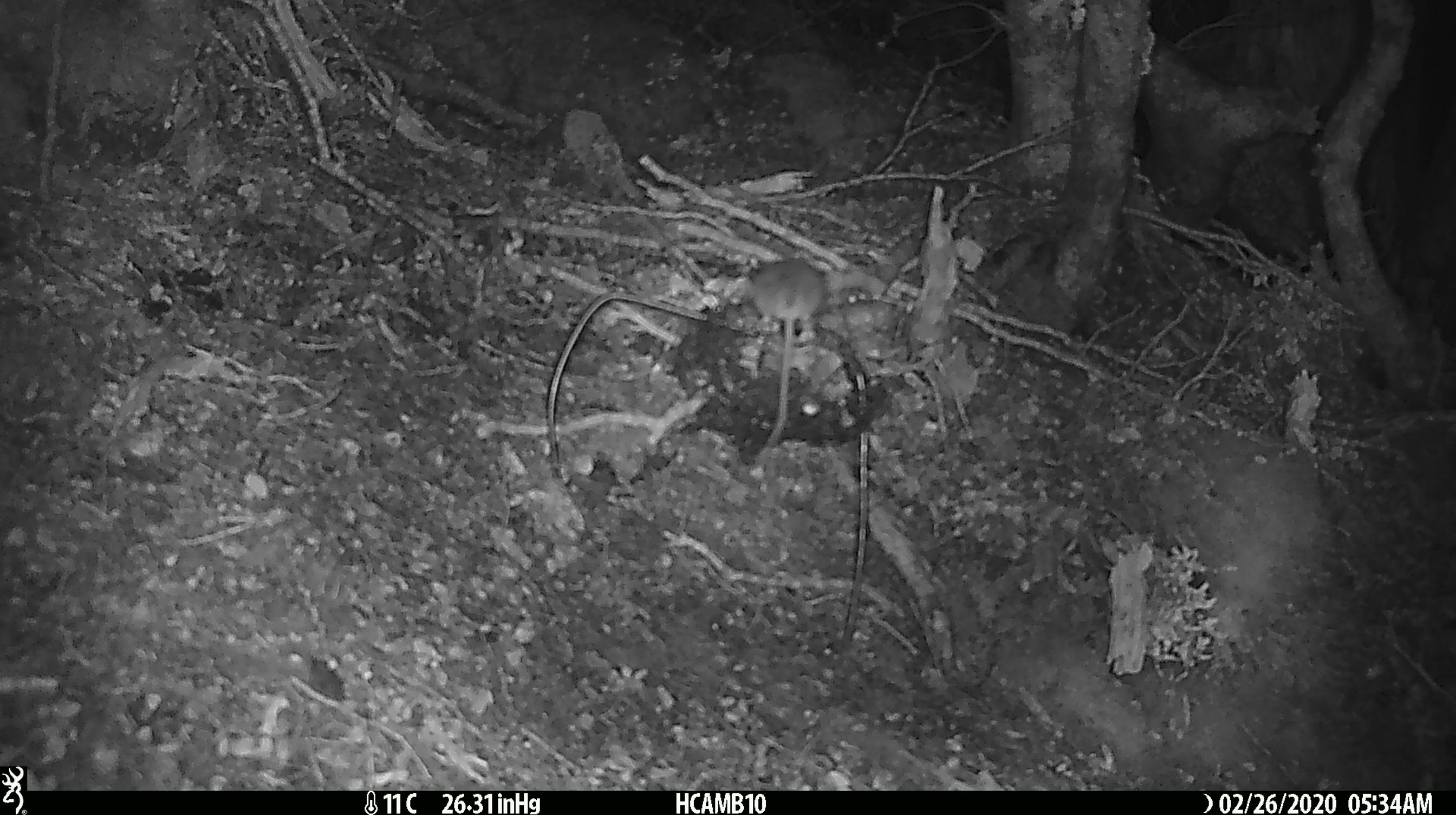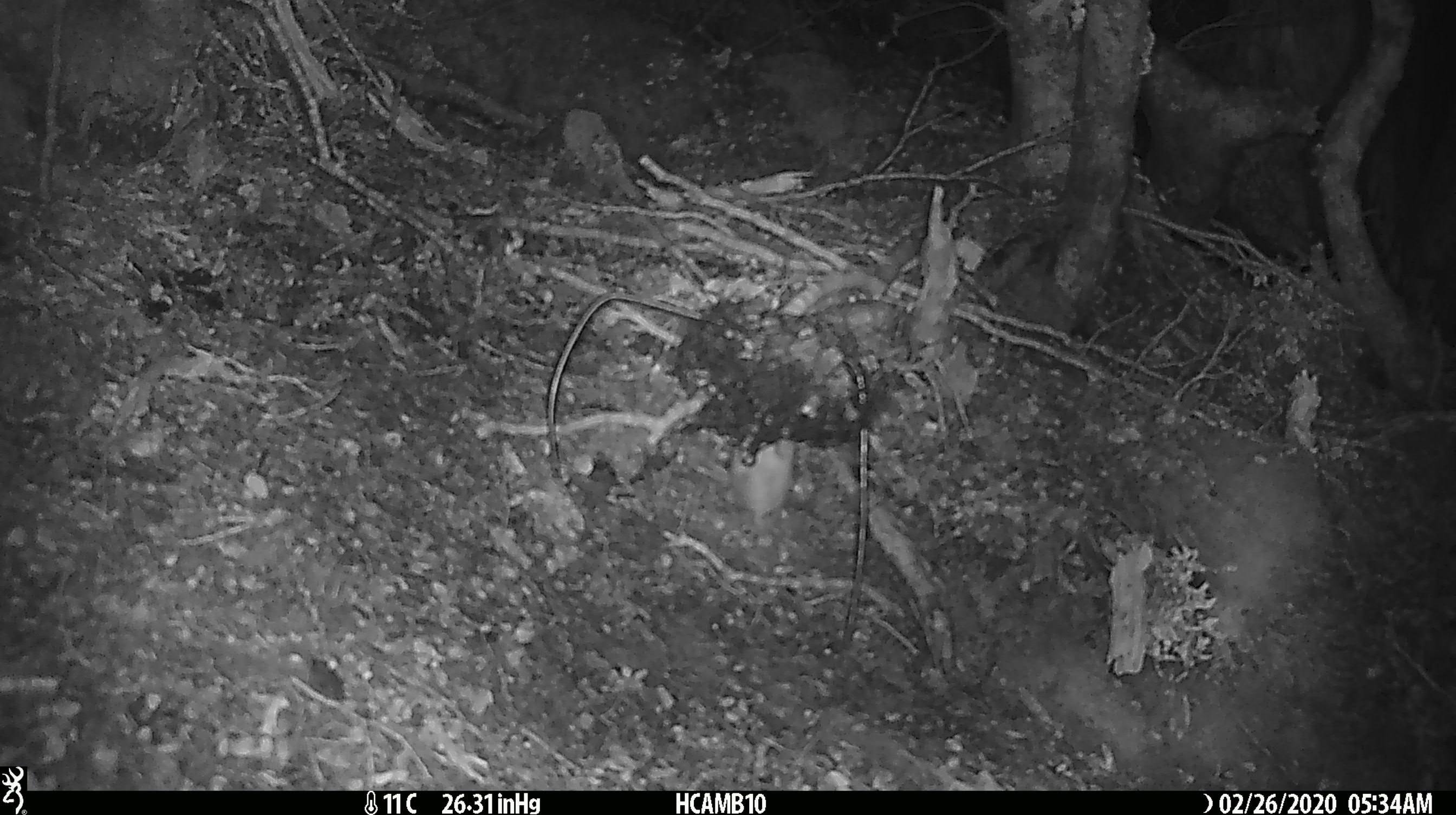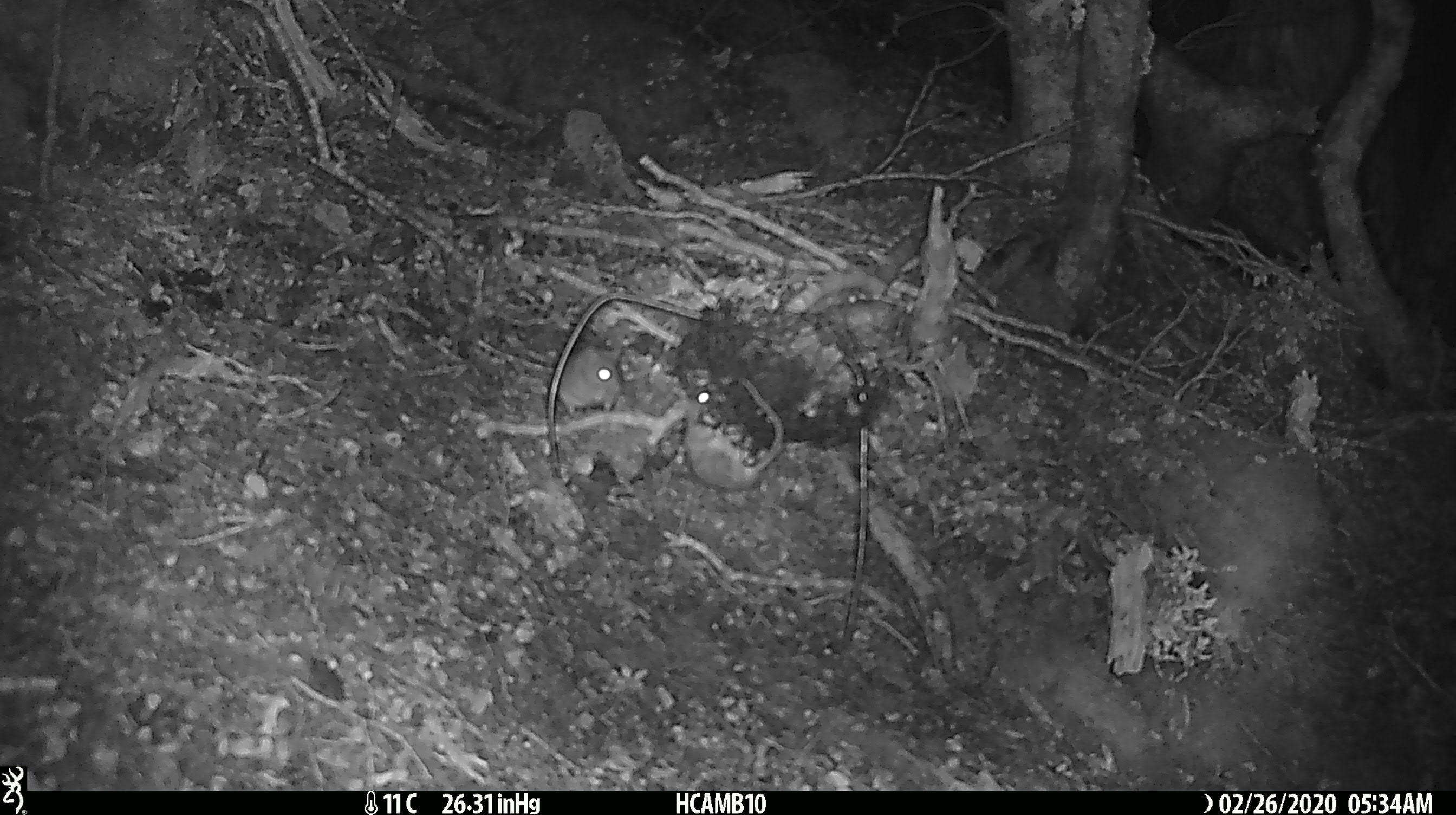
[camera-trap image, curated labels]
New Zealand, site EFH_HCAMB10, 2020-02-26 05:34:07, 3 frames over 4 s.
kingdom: Animalia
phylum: Chordata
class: Mammalia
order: Rodentia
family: Muridae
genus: Mus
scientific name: Mus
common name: mouse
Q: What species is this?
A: Mouse (Mus).